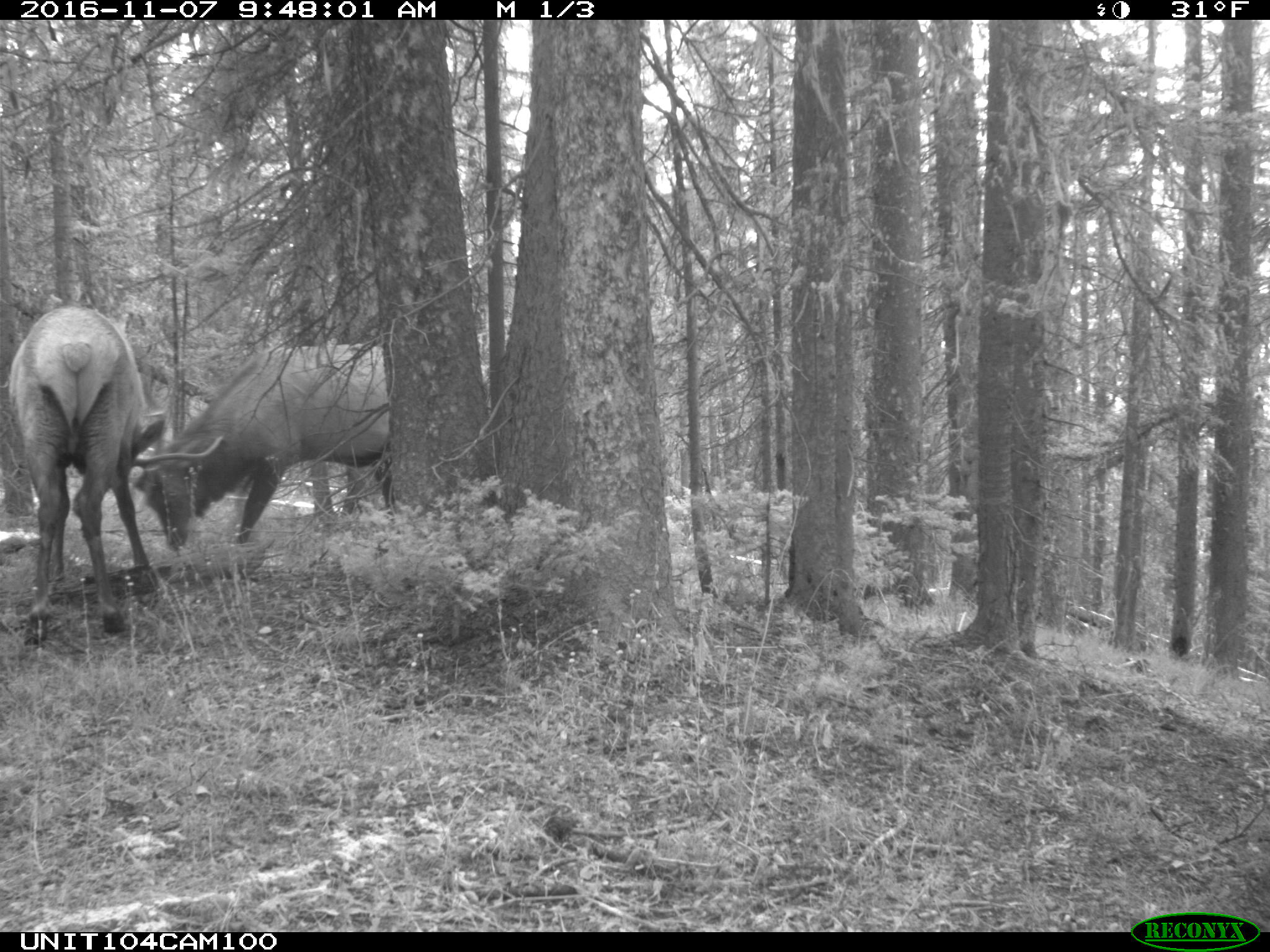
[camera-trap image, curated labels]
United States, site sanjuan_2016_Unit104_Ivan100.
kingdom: Animalia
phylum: Chordata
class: Mammalia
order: Artiodactyla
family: Cervidae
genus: Cervus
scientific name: Cervus elaphus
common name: red deer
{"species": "Cervus elaphus (red deer)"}